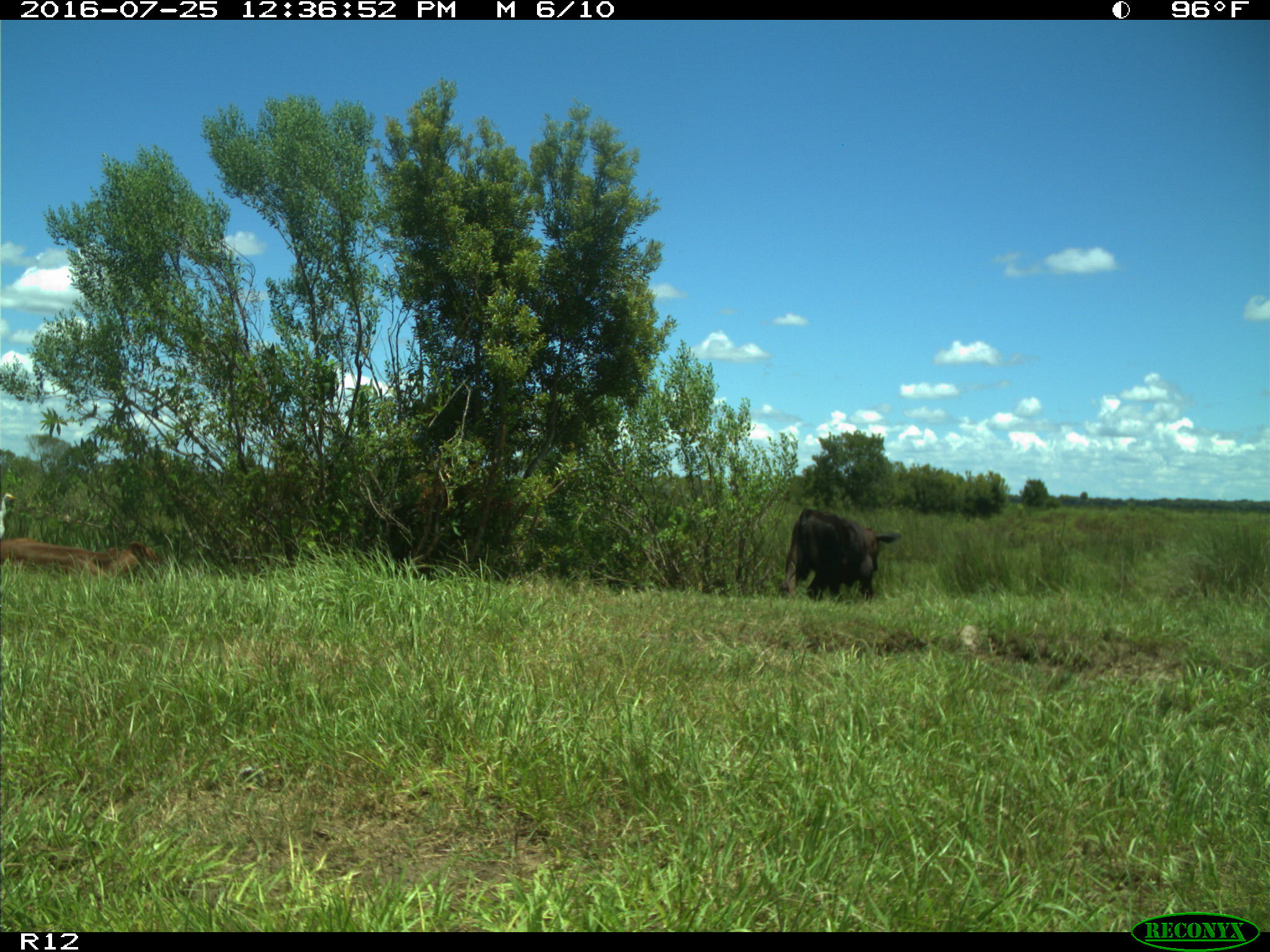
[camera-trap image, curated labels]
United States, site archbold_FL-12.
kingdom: Animalia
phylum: Chordata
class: Mammalia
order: Artiodactyla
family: Bovidae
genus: Bos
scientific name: Bos taurus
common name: domestic cow